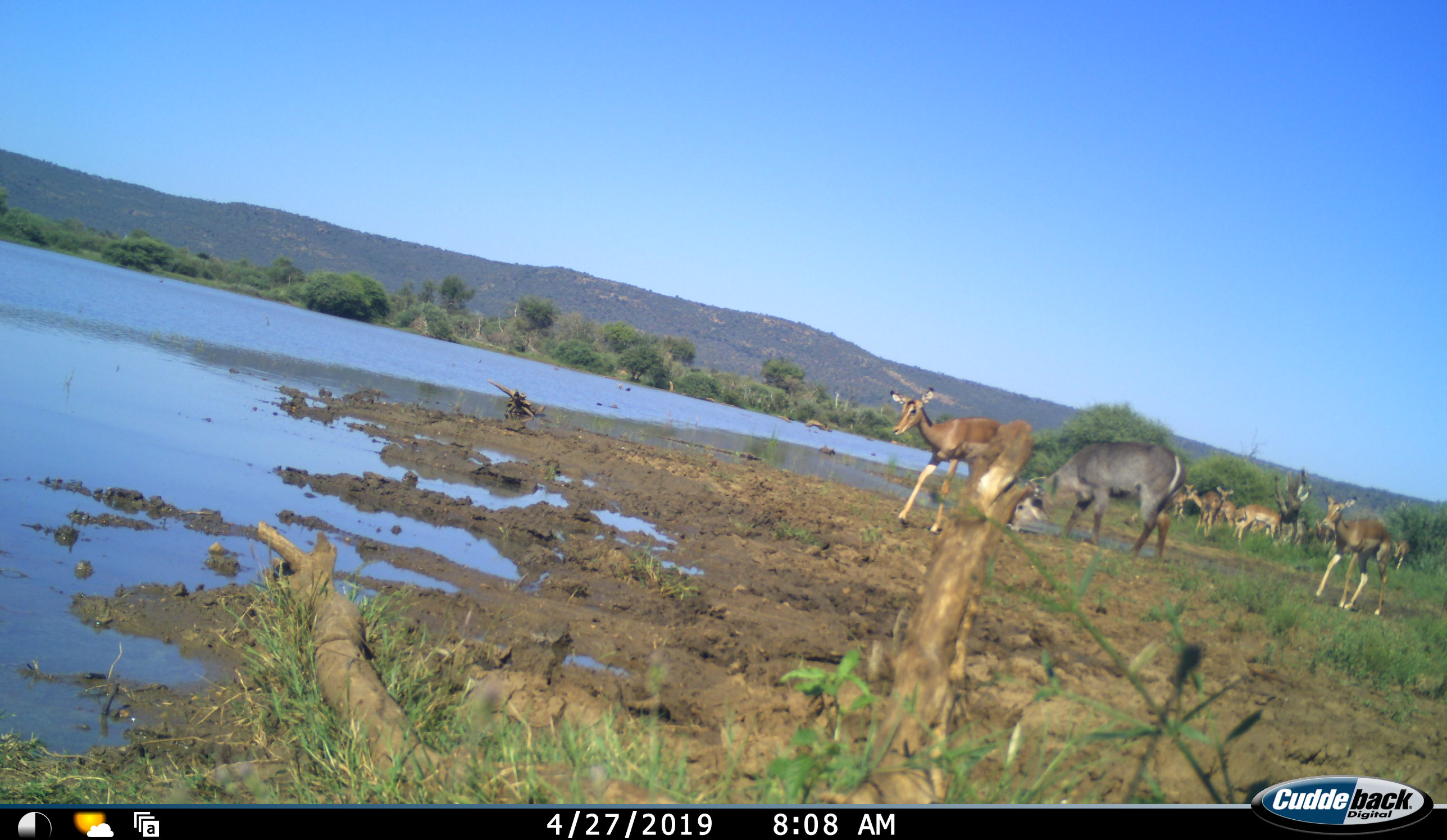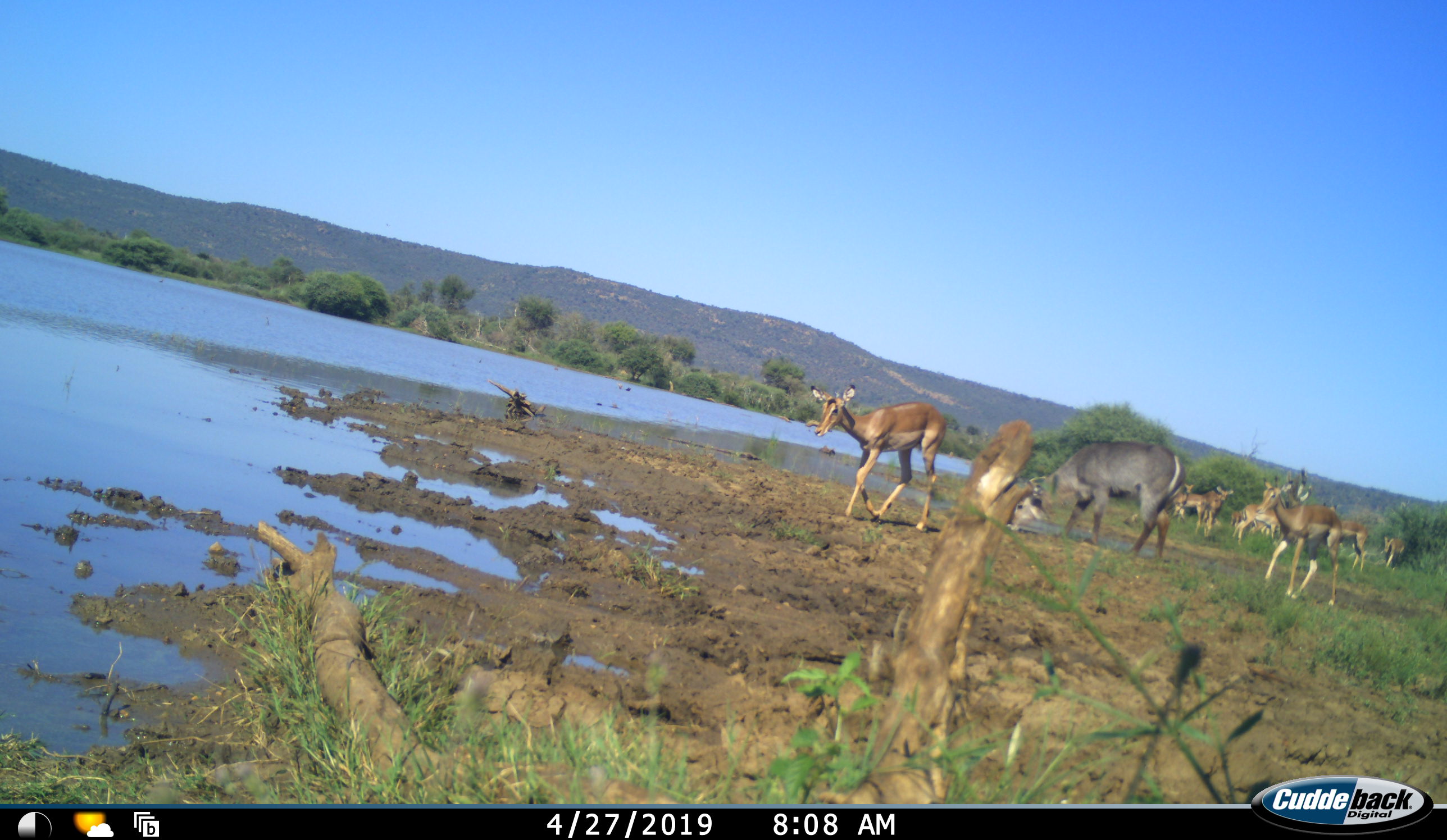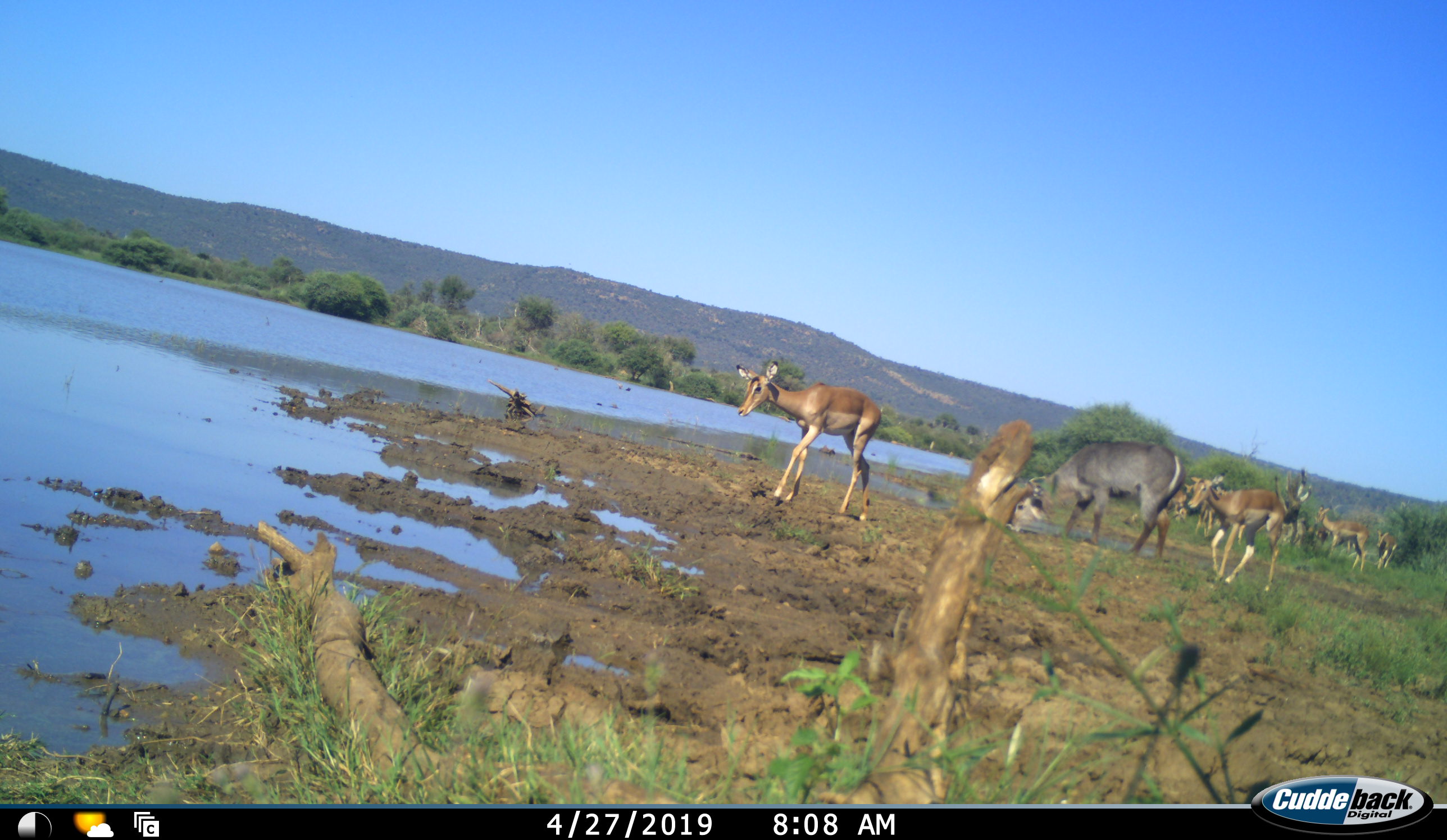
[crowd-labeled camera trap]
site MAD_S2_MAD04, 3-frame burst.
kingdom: Animalia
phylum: Chordata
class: Mammalia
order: Artiodactyla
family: Bovidae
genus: Aepyceros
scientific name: Aepyceros melampus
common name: impala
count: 10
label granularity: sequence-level